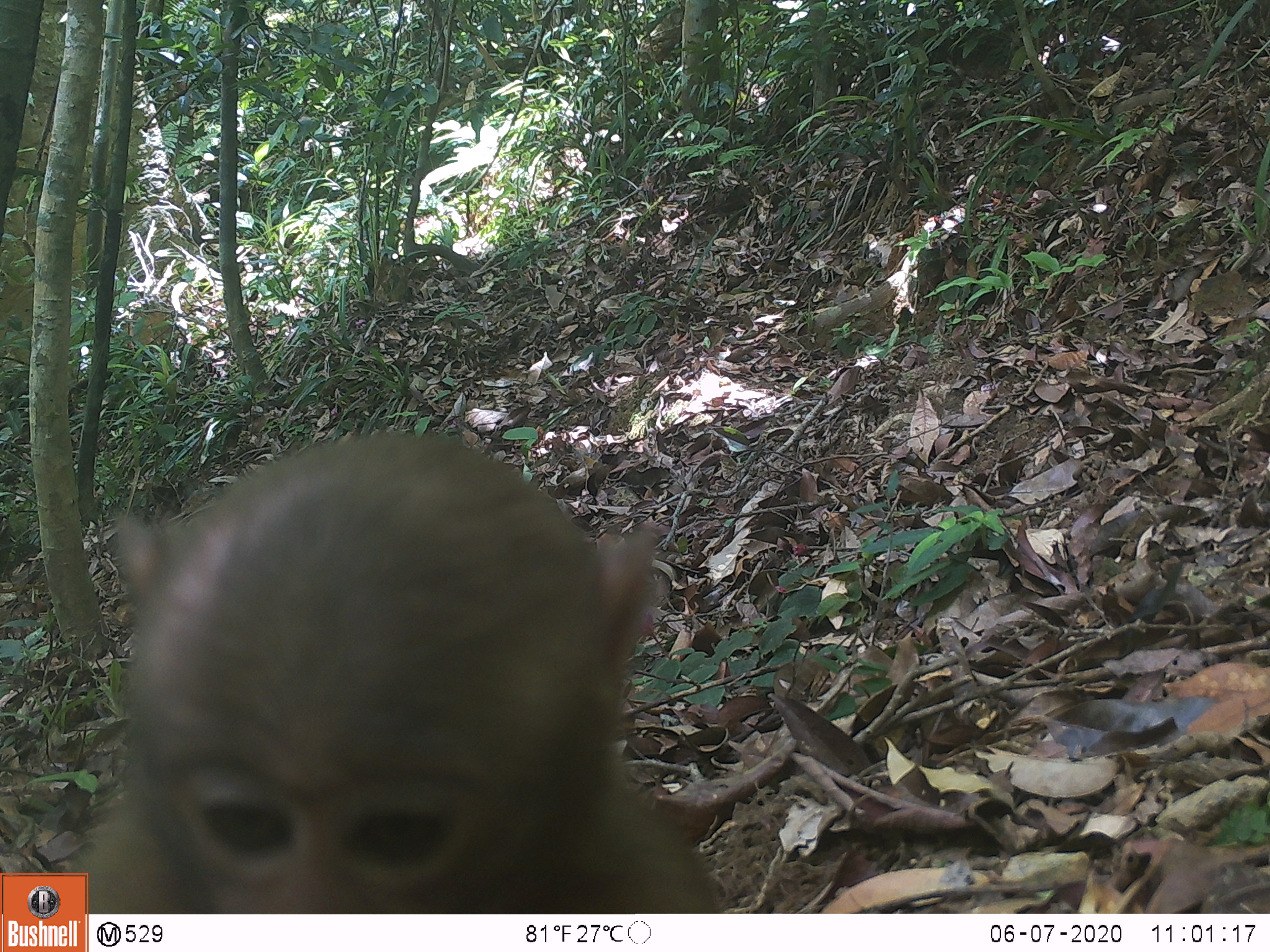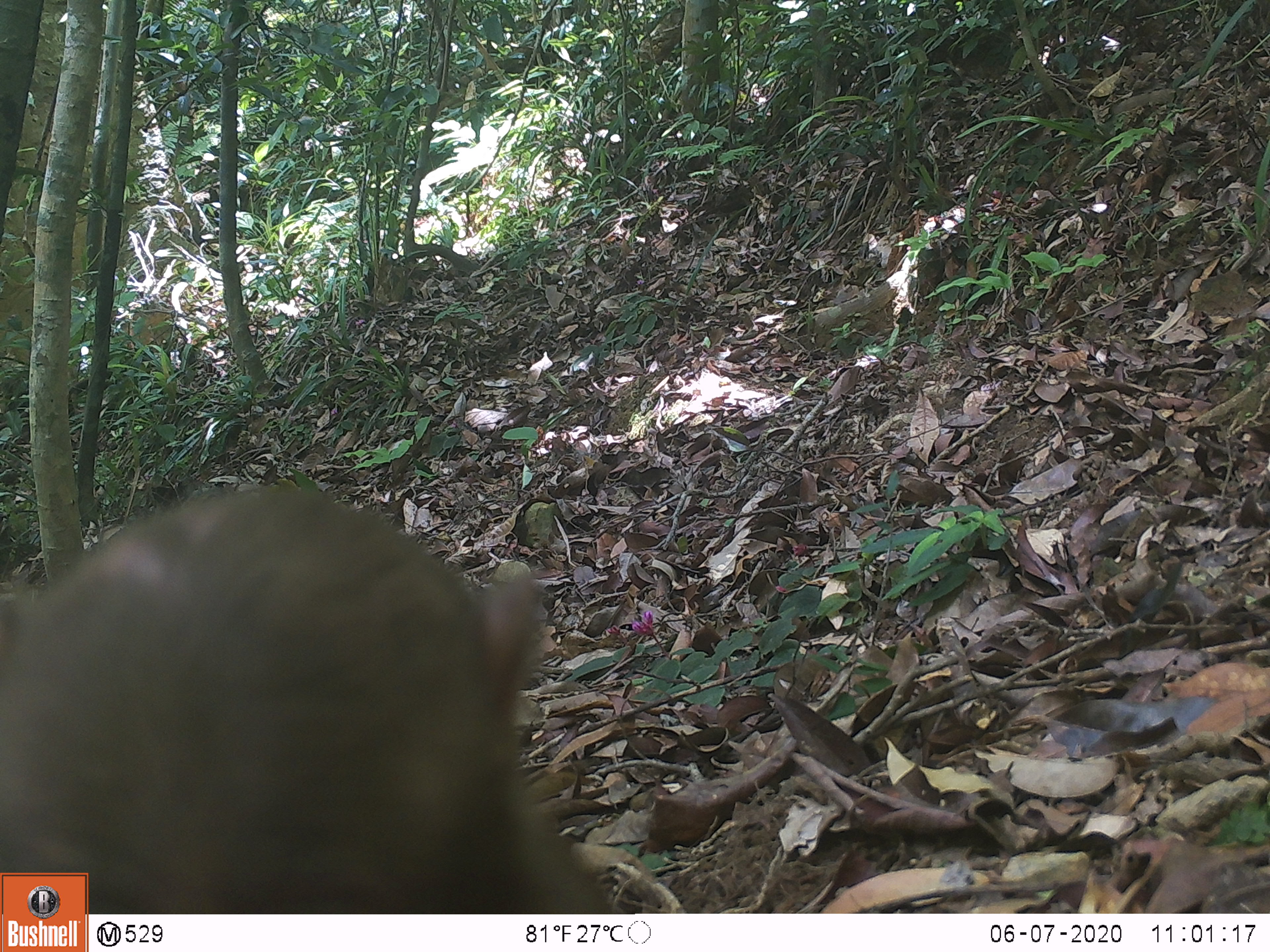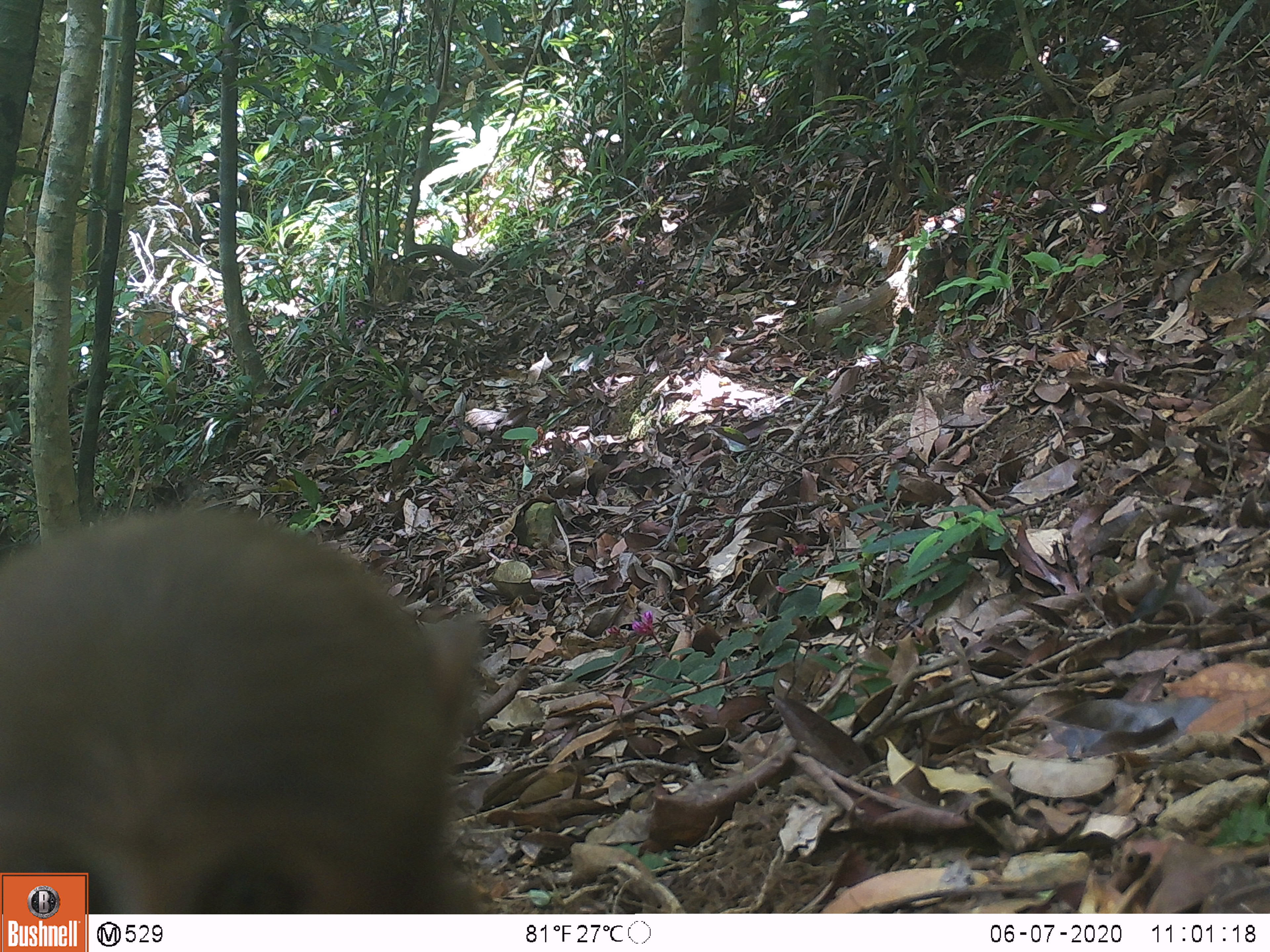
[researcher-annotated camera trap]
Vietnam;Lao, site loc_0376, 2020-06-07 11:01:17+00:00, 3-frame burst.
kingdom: Animalia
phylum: Chordata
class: Mammalia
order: Primates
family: Cercopithecidae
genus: Macaca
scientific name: Macaca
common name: macaques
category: assam or rhesus macaque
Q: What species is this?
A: Assam or rhesus macaque (macaques) (Macaca).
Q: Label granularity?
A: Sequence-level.